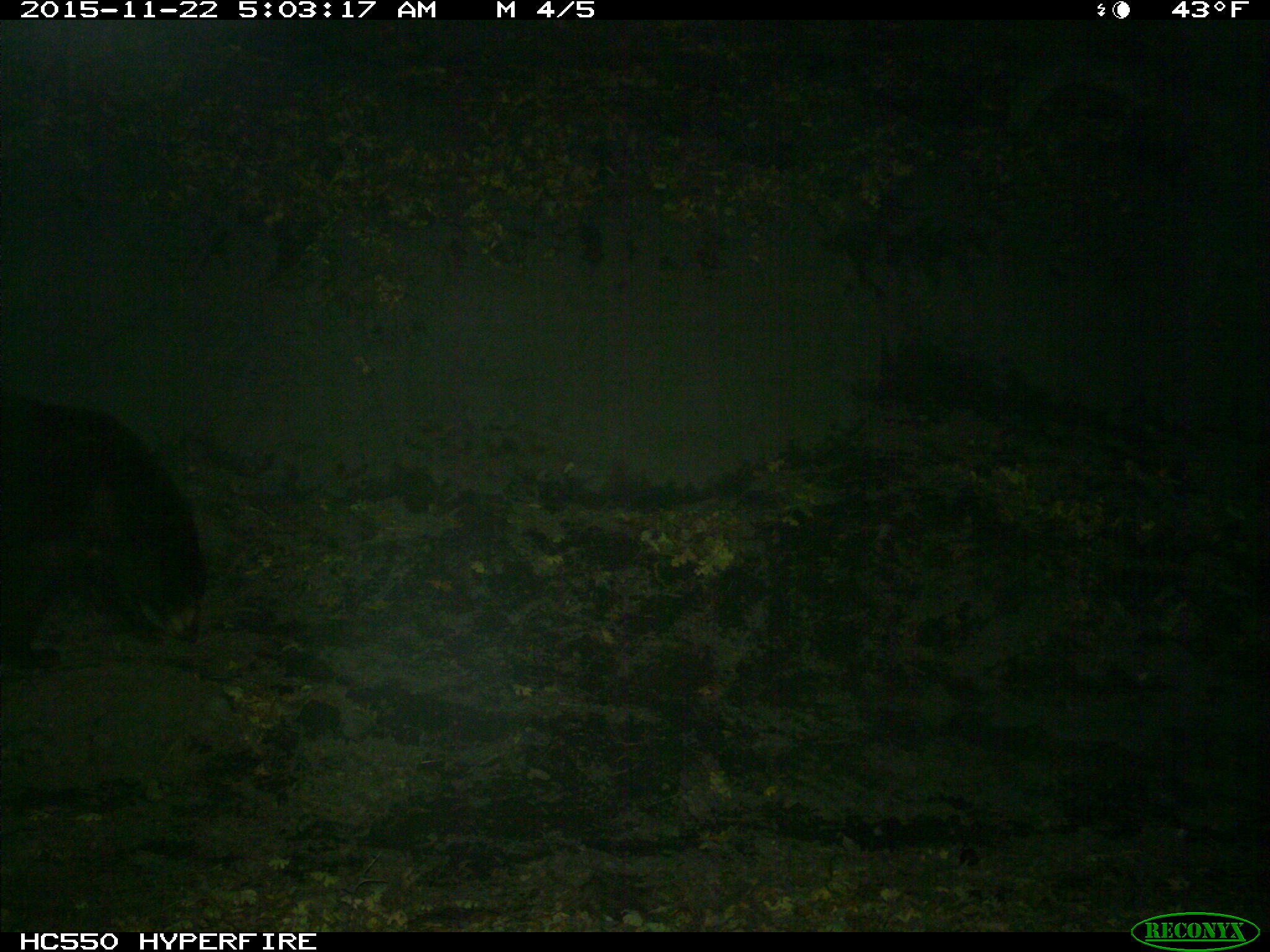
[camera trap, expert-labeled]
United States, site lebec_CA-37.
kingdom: Animalia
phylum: Chordata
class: Mammalia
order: Carnivora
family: Ursidae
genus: Ursus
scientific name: Ursus americanus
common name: american black bear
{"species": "Ursus americanus (american black bear)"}